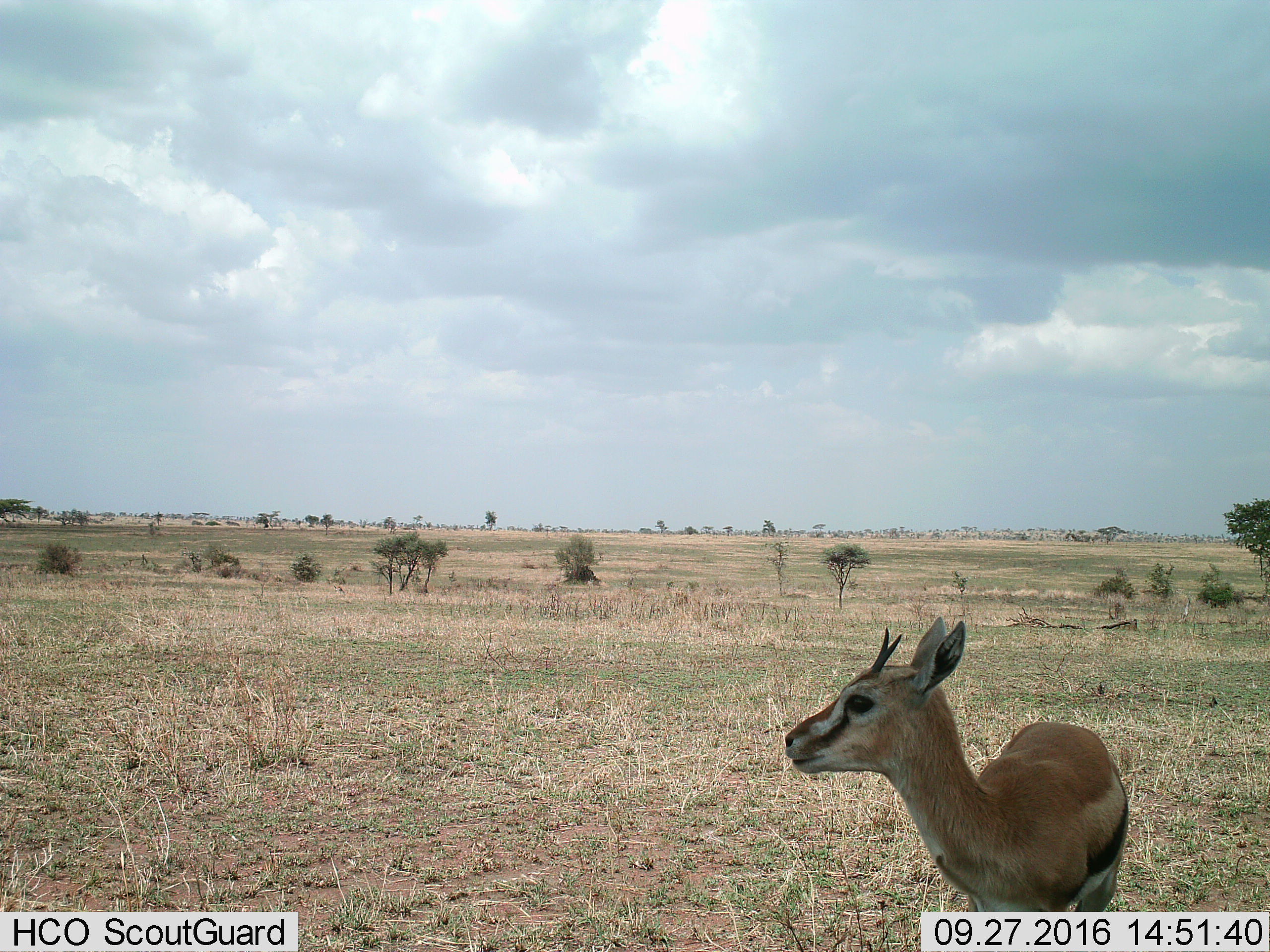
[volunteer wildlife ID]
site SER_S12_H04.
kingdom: Animalia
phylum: Chordata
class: Mammalia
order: Artiodactyla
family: Bovidae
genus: Eudorcas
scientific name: Eudorcas thomsonii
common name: thomson's gazelle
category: gazellethomsons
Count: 1.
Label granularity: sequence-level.